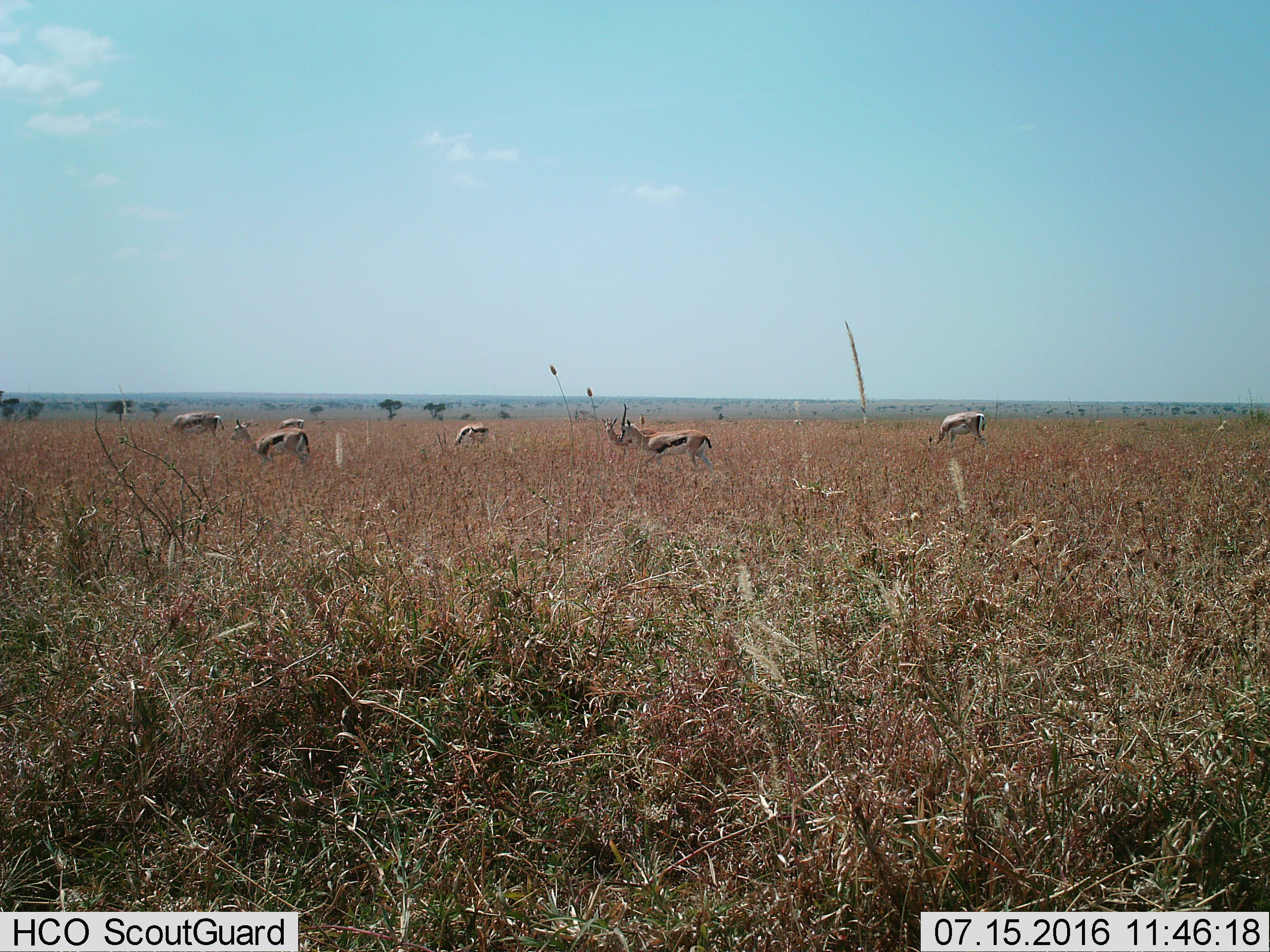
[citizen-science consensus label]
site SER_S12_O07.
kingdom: Animalia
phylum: Chordata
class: Mammalia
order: Artiodactyla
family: Bovidae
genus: Eudorcas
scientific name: Eudorcas thomsonii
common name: thomson's gazelle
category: gazellethomsons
Gazellethomsons (thomson's gazelle) (Eudorcas thomsonii), count 7. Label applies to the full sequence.